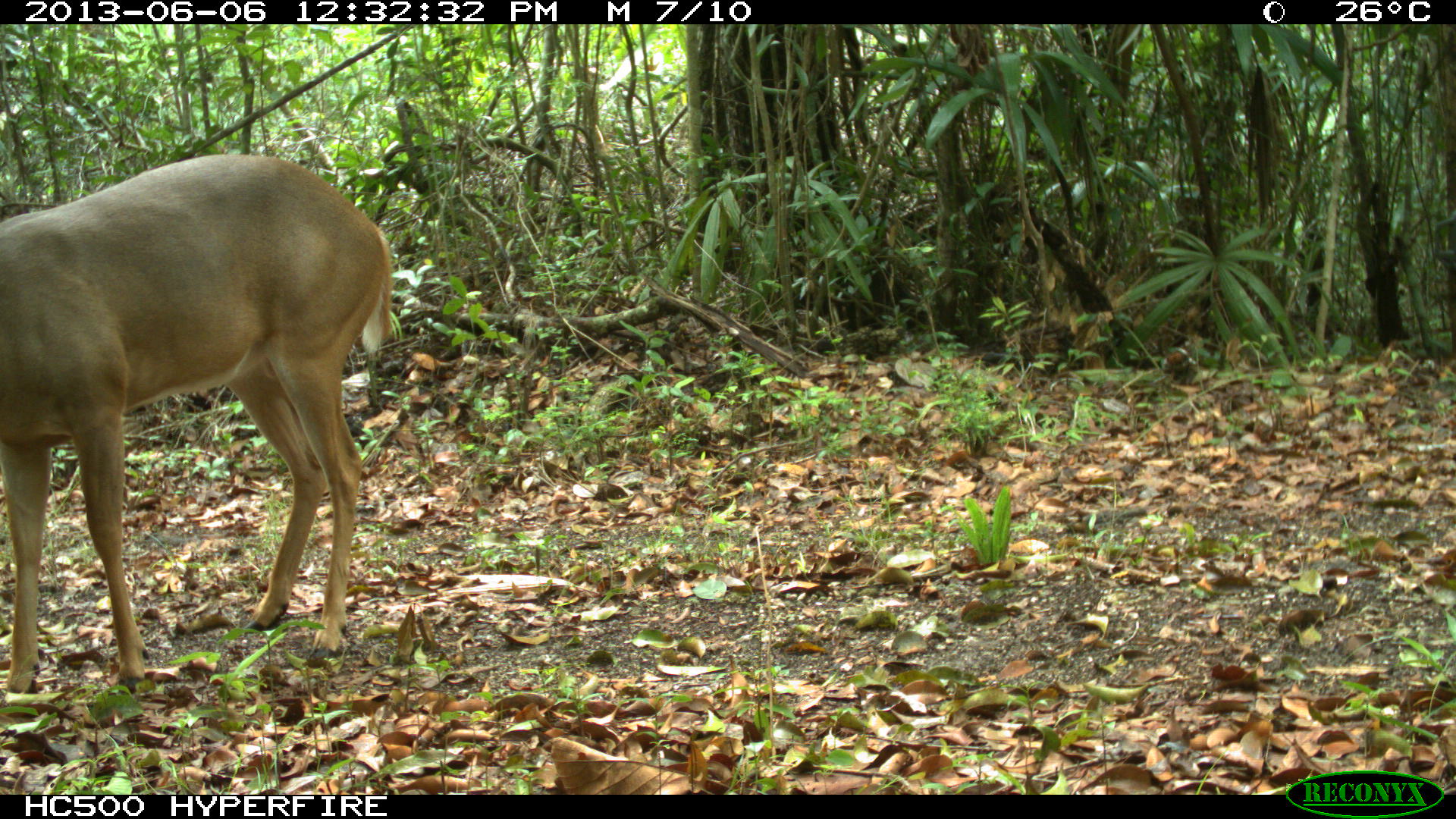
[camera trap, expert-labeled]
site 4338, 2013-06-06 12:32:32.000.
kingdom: Animalia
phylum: Chordata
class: Mammalia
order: Artiodactyla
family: Cervidae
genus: Odocoileus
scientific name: Odocoileus virginianus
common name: white-tailed deer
Odocoileus virginianus (white-tailed deer), count 1, sex male.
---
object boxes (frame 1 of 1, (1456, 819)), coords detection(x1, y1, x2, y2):
odocoileus virginianus: detection(0, 148, 391, 694)